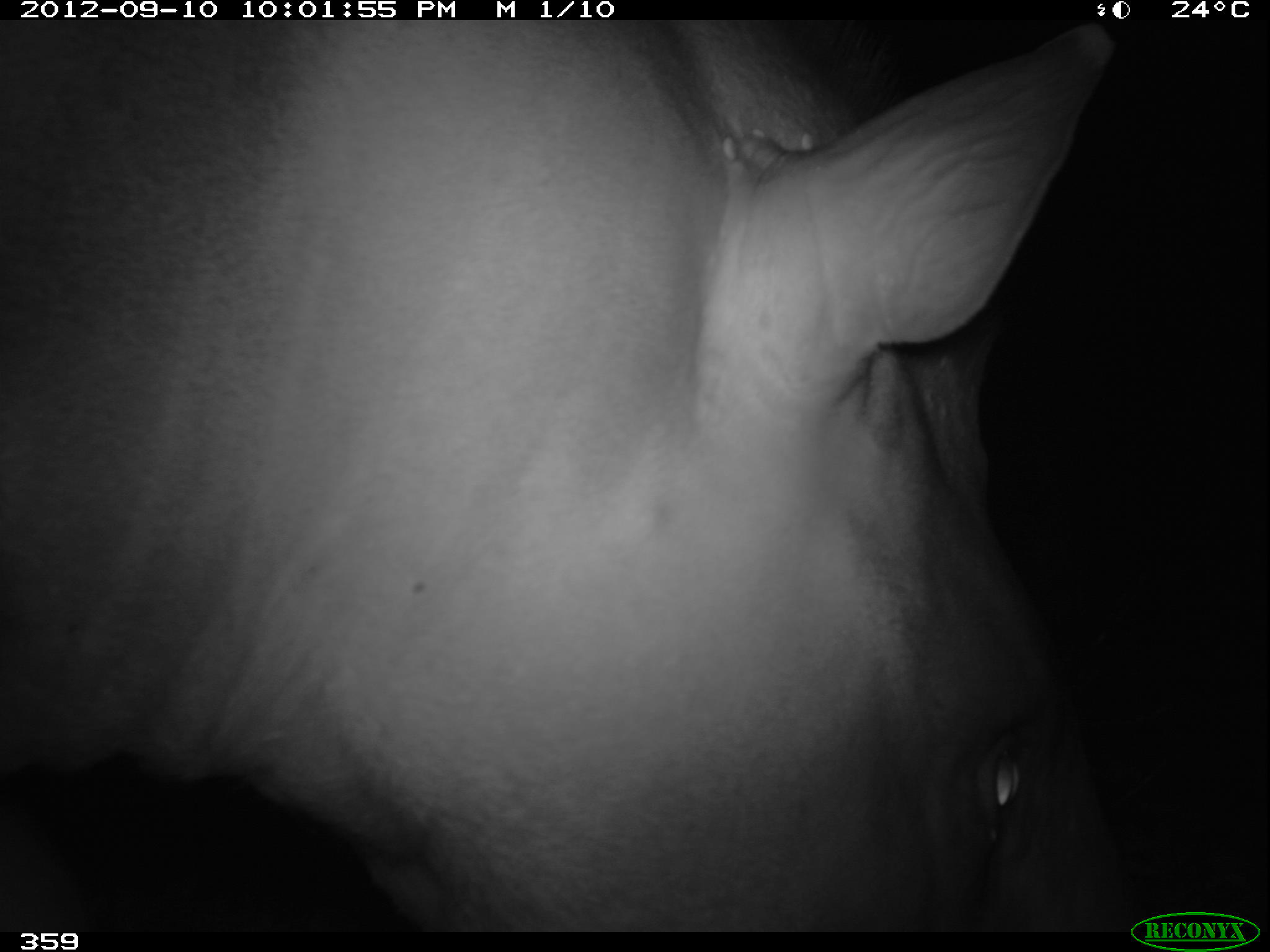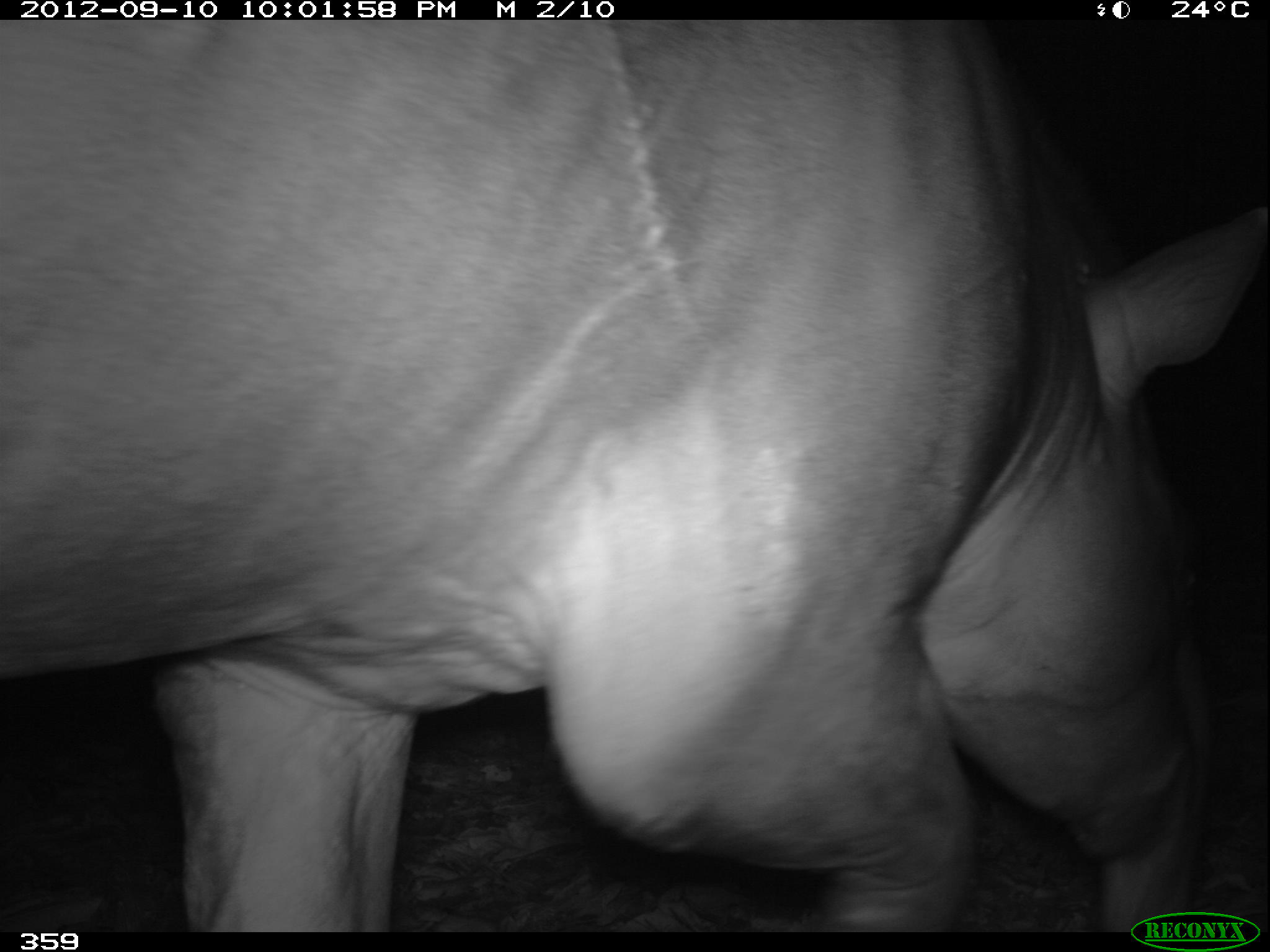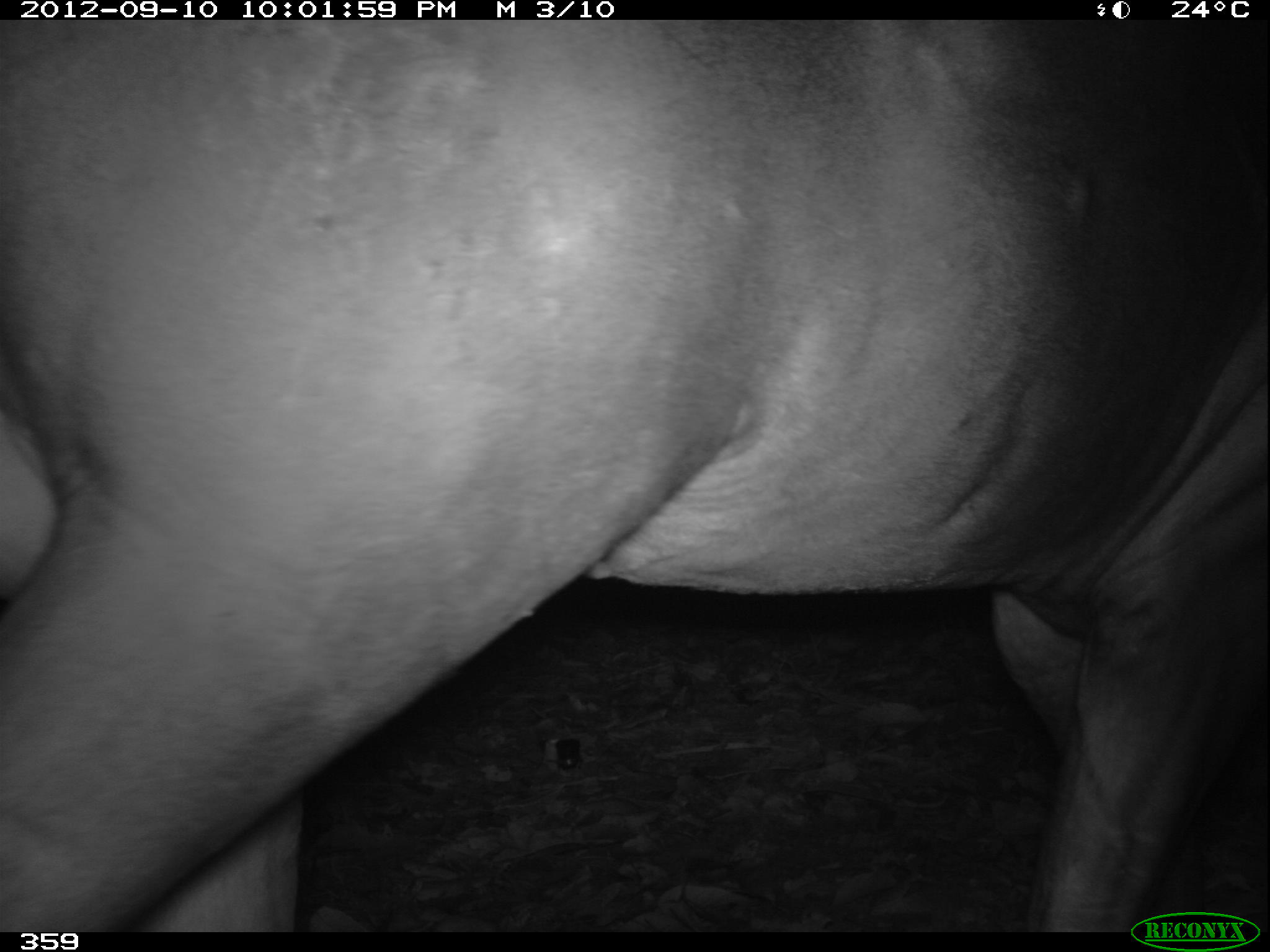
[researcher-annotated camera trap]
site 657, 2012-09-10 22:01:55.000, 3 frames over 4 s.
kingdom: Animalia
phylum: Chordata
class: Mammalia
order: Perissodactyla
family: Tapiridae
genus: Tapirus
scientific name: Tapirus terrestris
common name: south american tapir